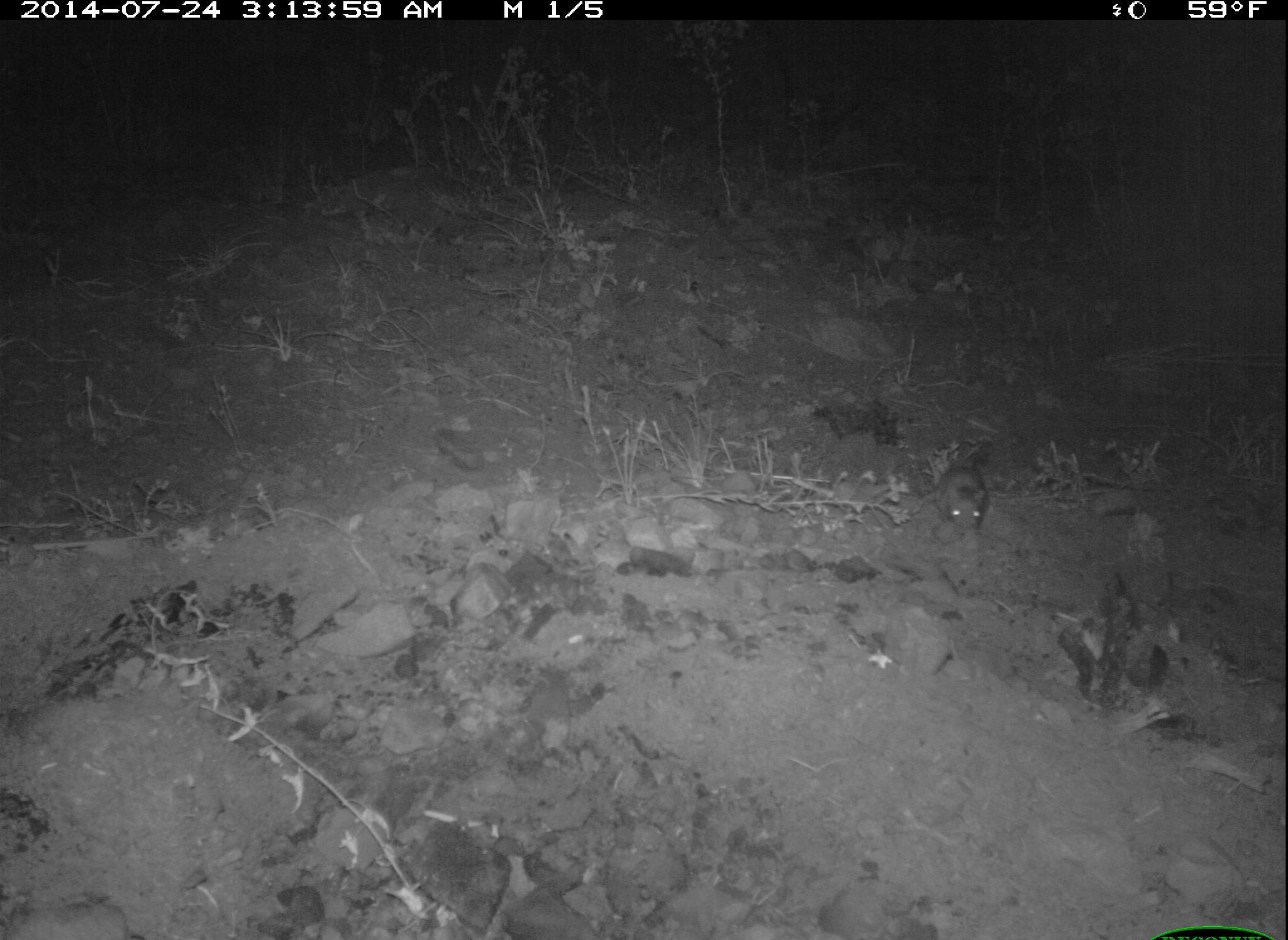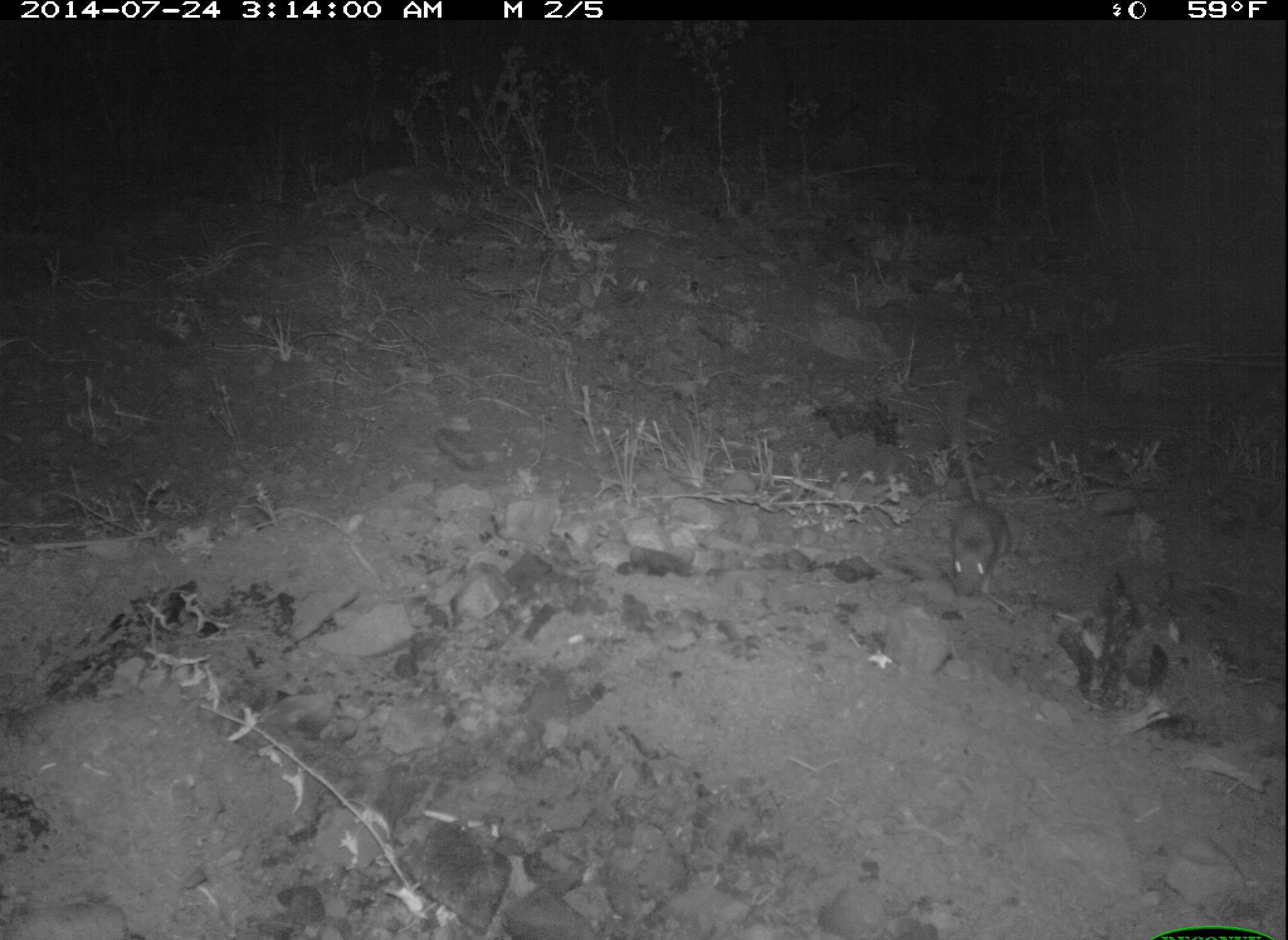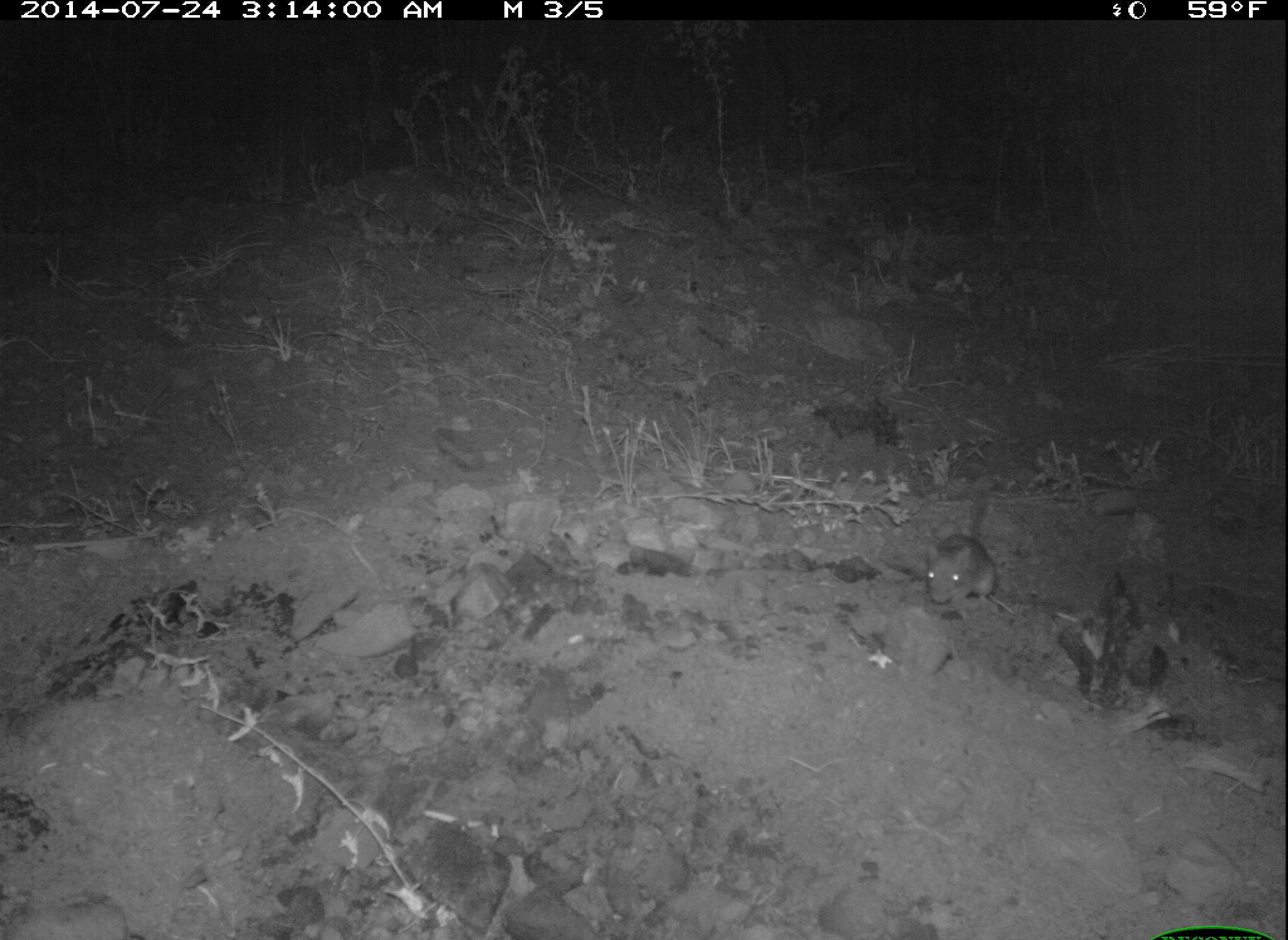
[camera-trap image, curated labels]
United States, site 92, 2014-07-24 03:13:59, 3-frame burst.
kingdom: Animalia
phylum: Chordata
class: Mammalia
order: Rodentia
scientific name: Rodentia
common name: rodent